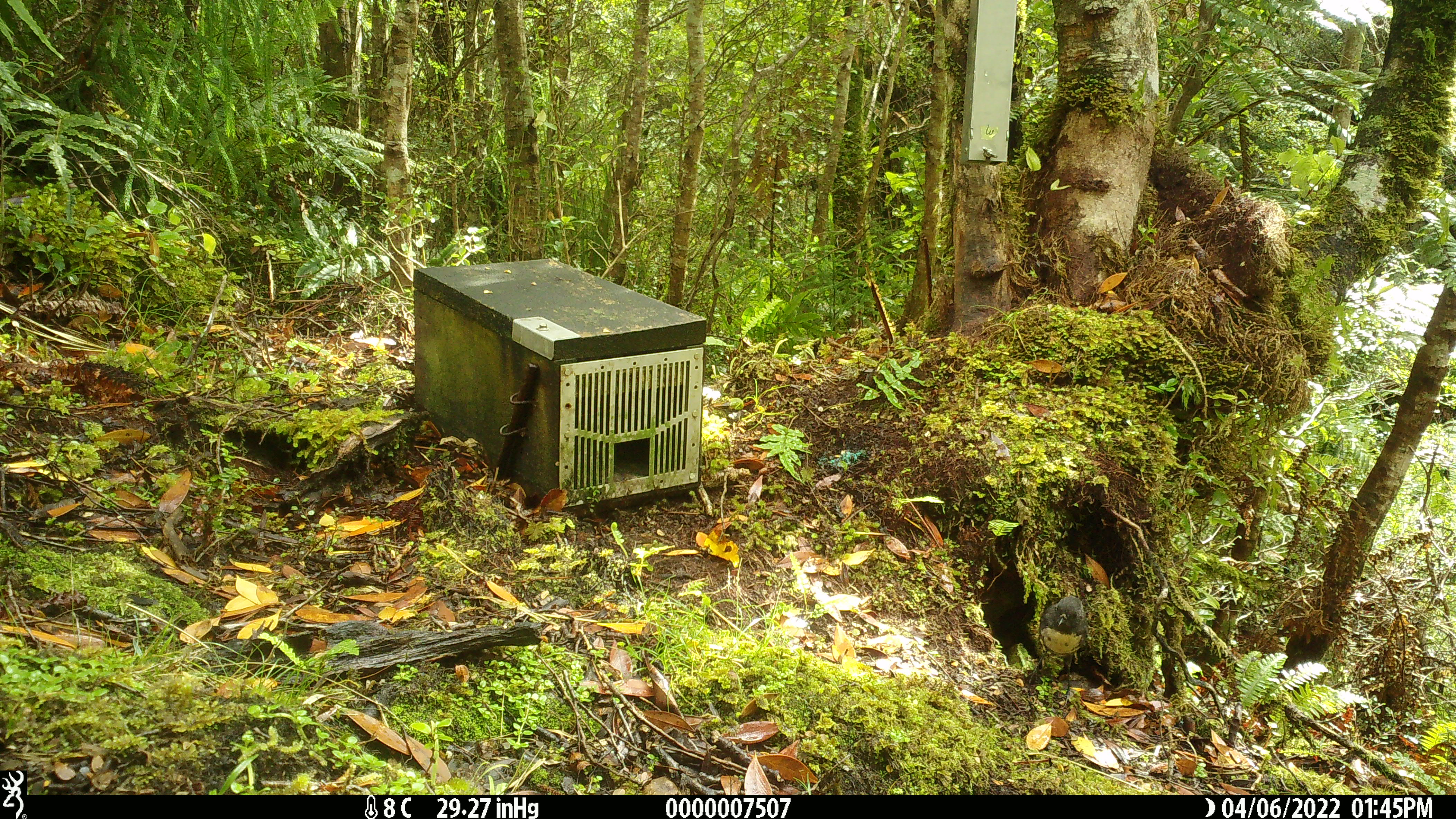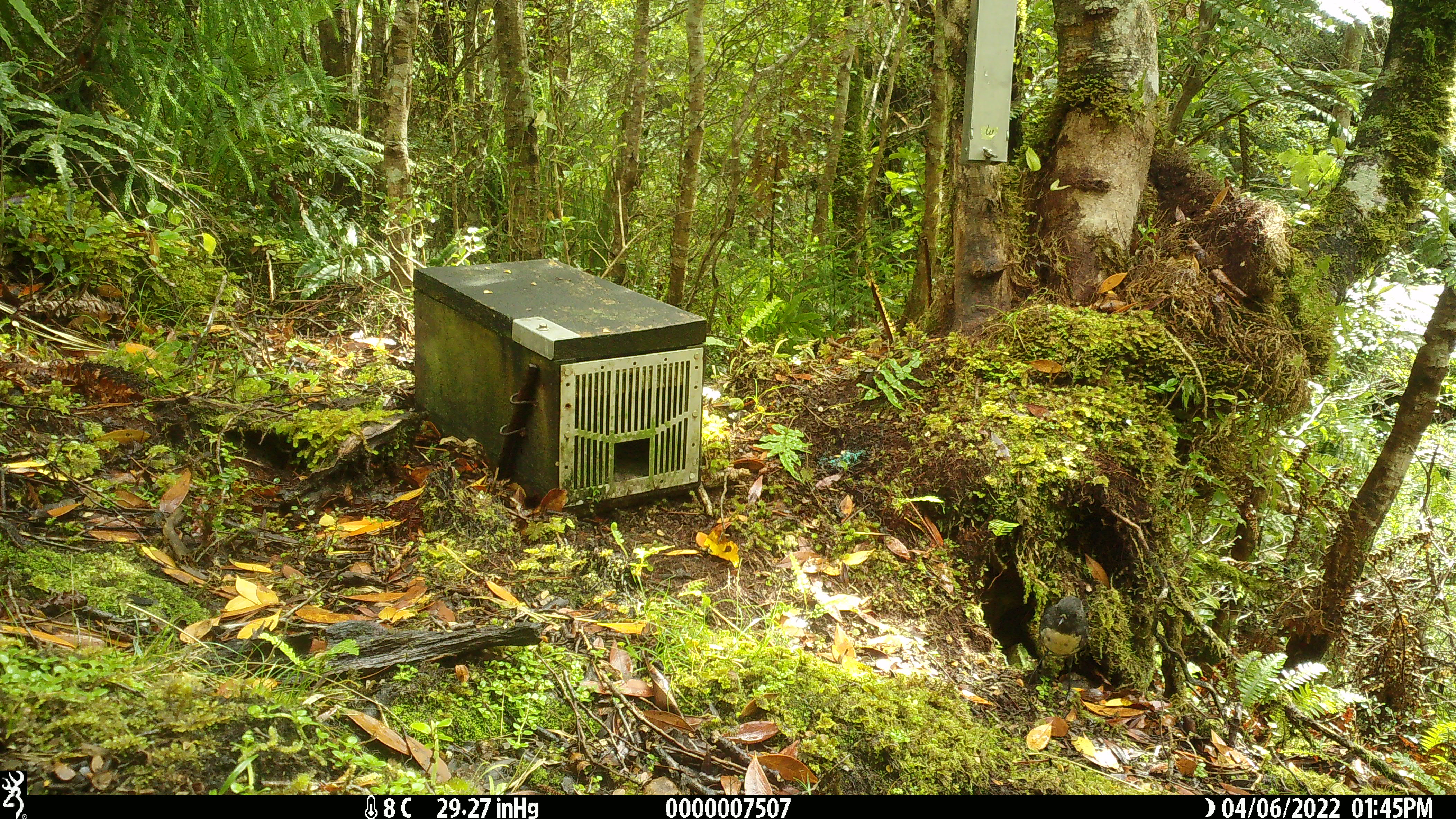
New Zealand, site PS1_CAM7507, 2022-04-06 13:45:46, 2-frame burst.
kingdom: Animalia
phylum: Chordata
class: Aves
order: Passeriformes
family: Petroicidae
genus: Petroica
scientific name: Petroica australis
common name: new zealand robin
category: robin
Robin (new zealand robin) (Petroica australis).